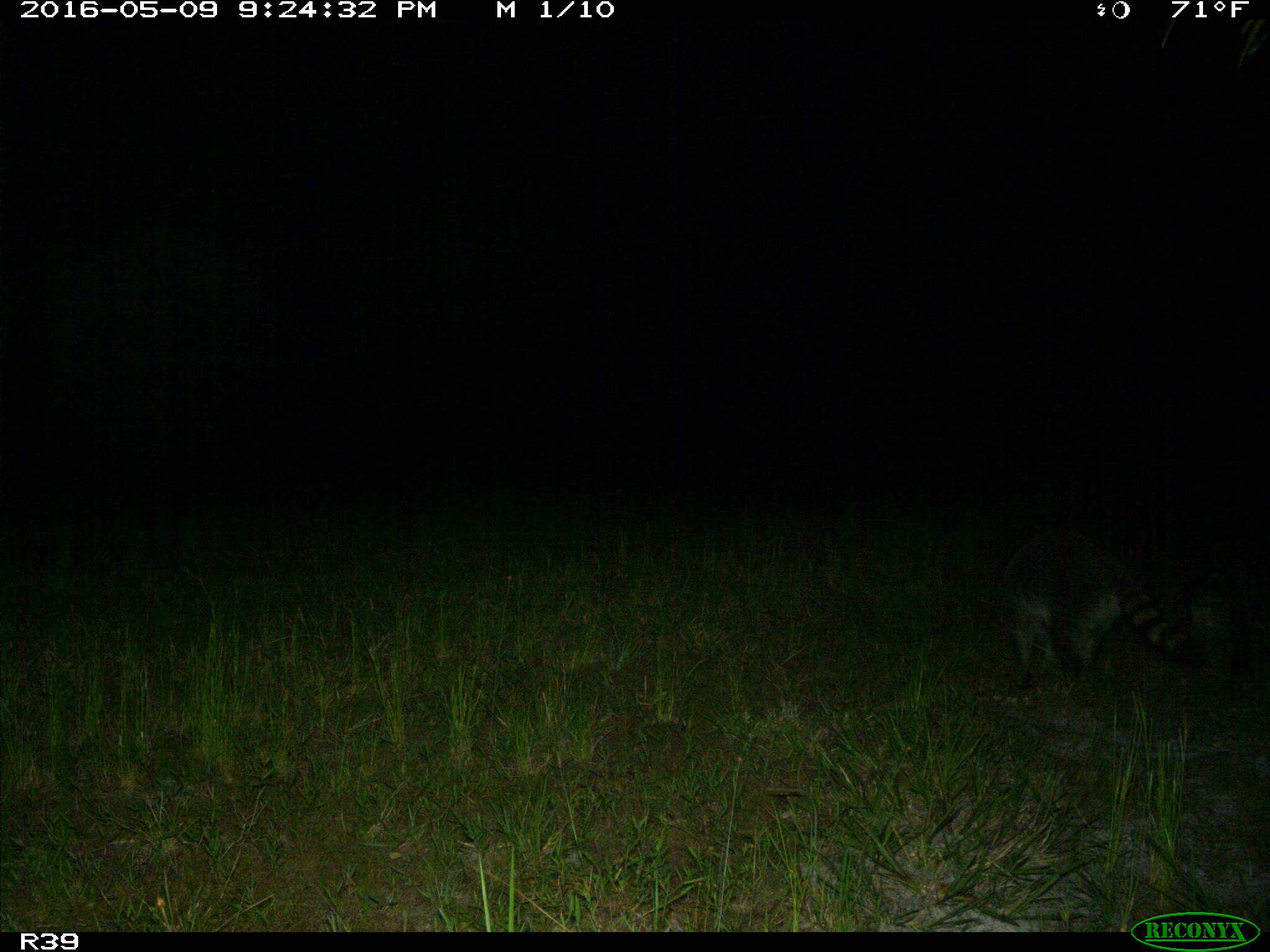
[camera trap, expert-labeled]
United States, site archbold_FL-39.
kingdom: Animalia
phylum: Chordata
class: Mammalia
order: Carnivora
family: Procyonidae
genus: Procyon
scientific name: Procyon lotor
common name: common raccoon